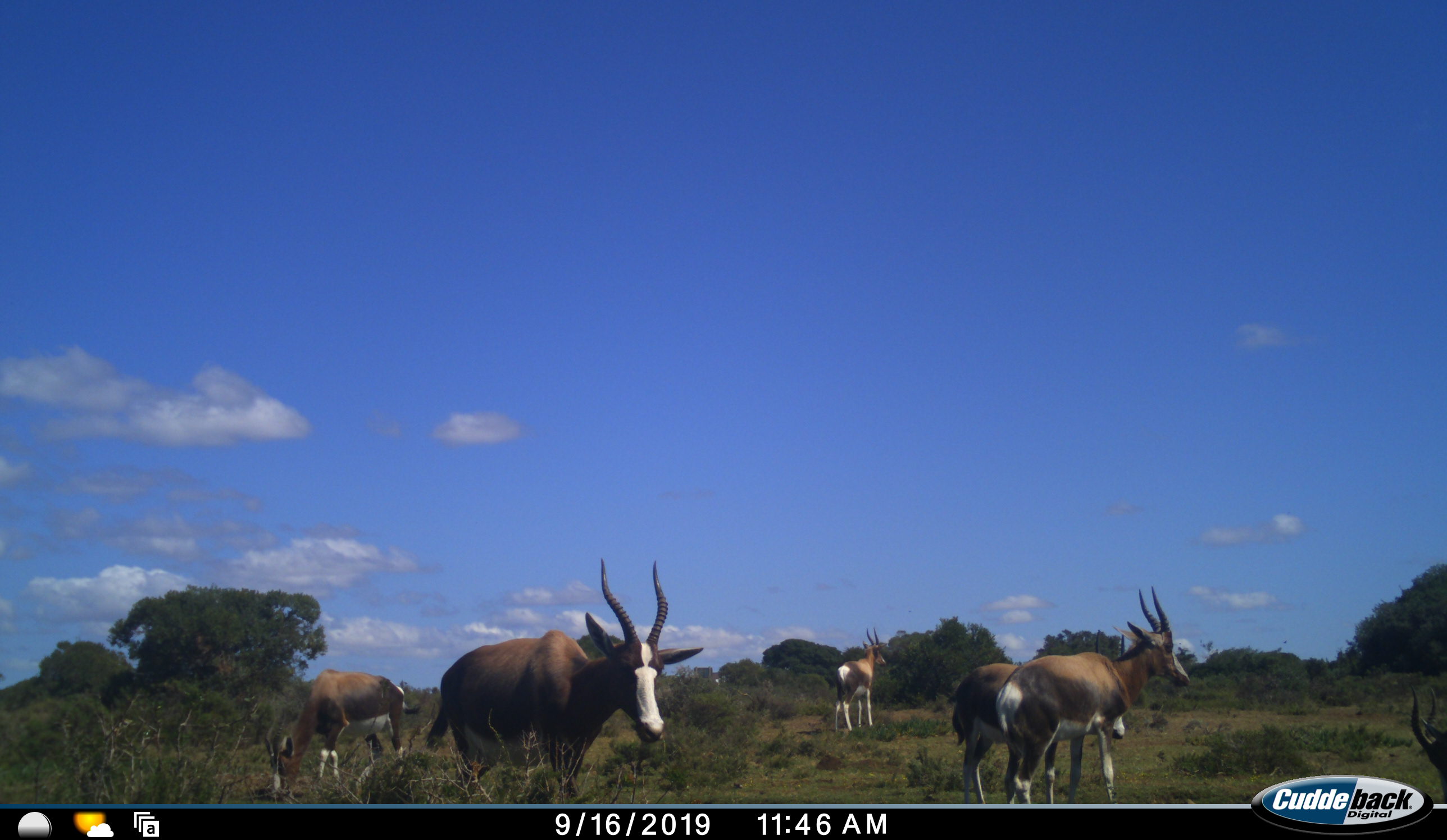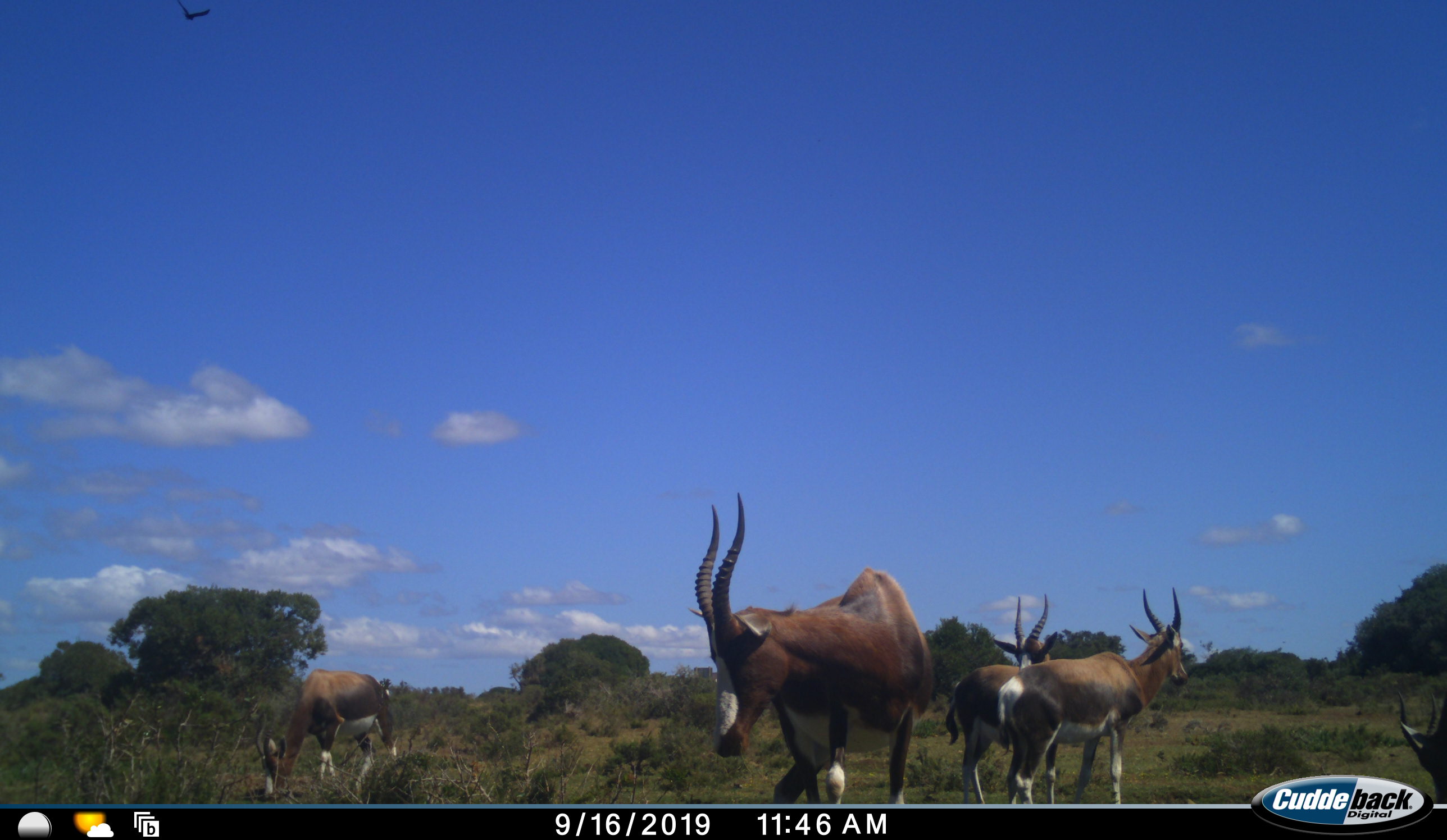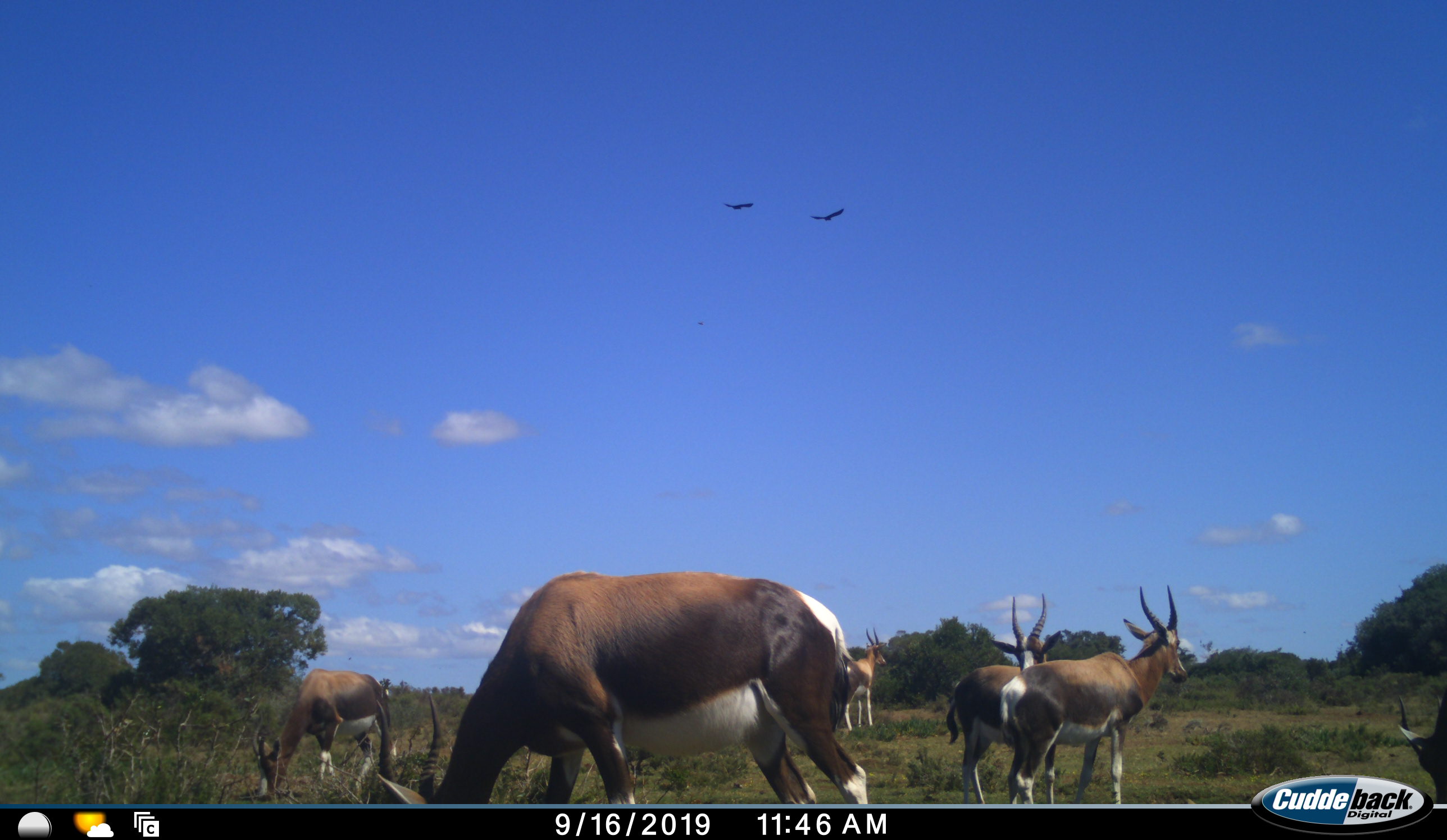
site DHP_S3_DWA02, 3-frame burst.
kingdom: Animalia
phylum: Chordata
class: Mammalia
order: Artiodactyla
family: Bovidae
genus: Damaliscus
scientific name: Damaliscus pygargus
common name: bontebok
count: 6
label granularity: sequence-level